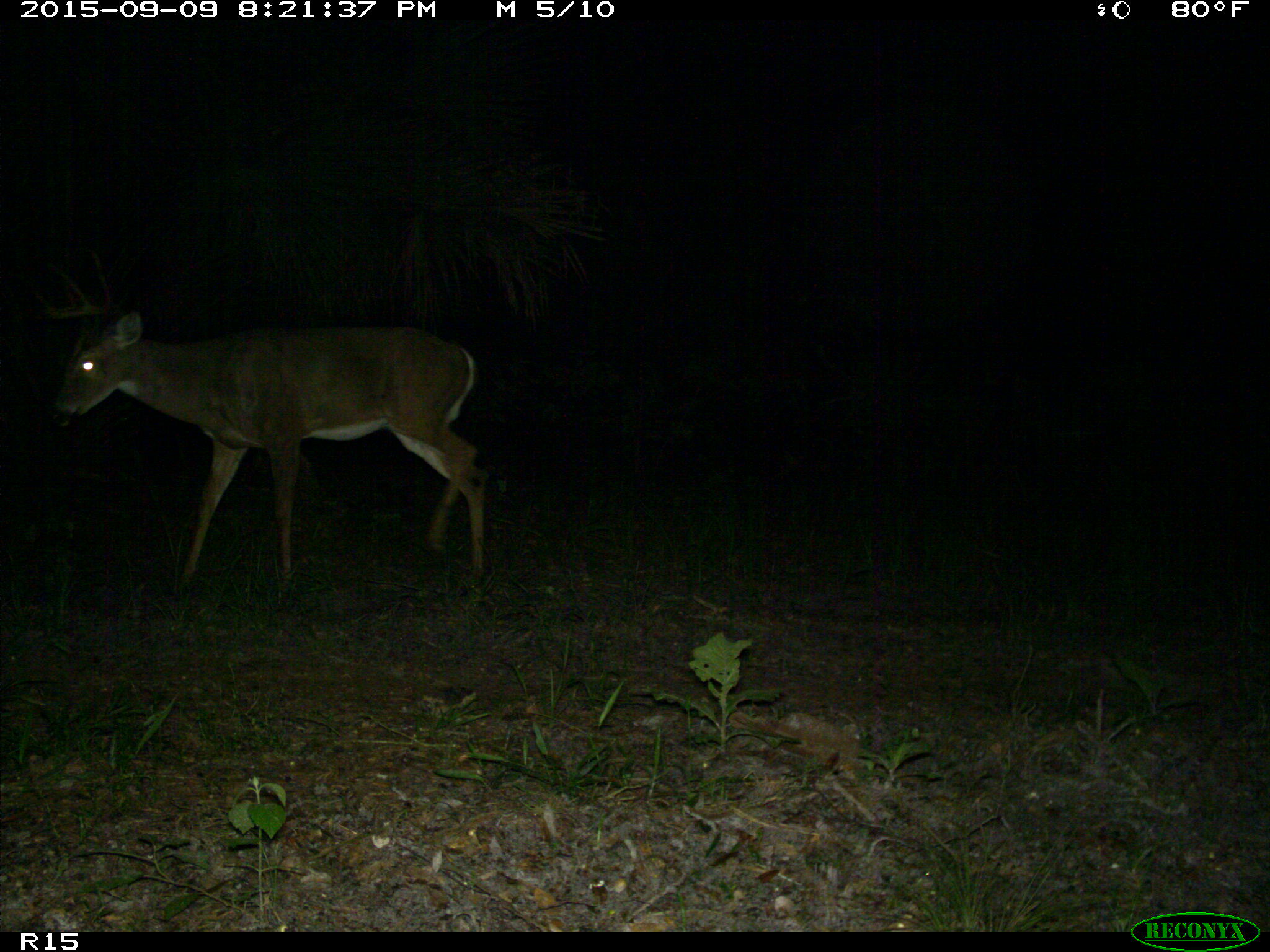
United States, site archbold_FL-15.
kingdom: Animalia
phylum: Chordata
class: Mammalia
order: Artiodactyla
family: Cervidae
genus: Odocoileus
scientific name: Odocoileus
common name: deer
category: unidentified deer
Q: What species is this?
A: Unidentified deer (deer) (Odocoileus).